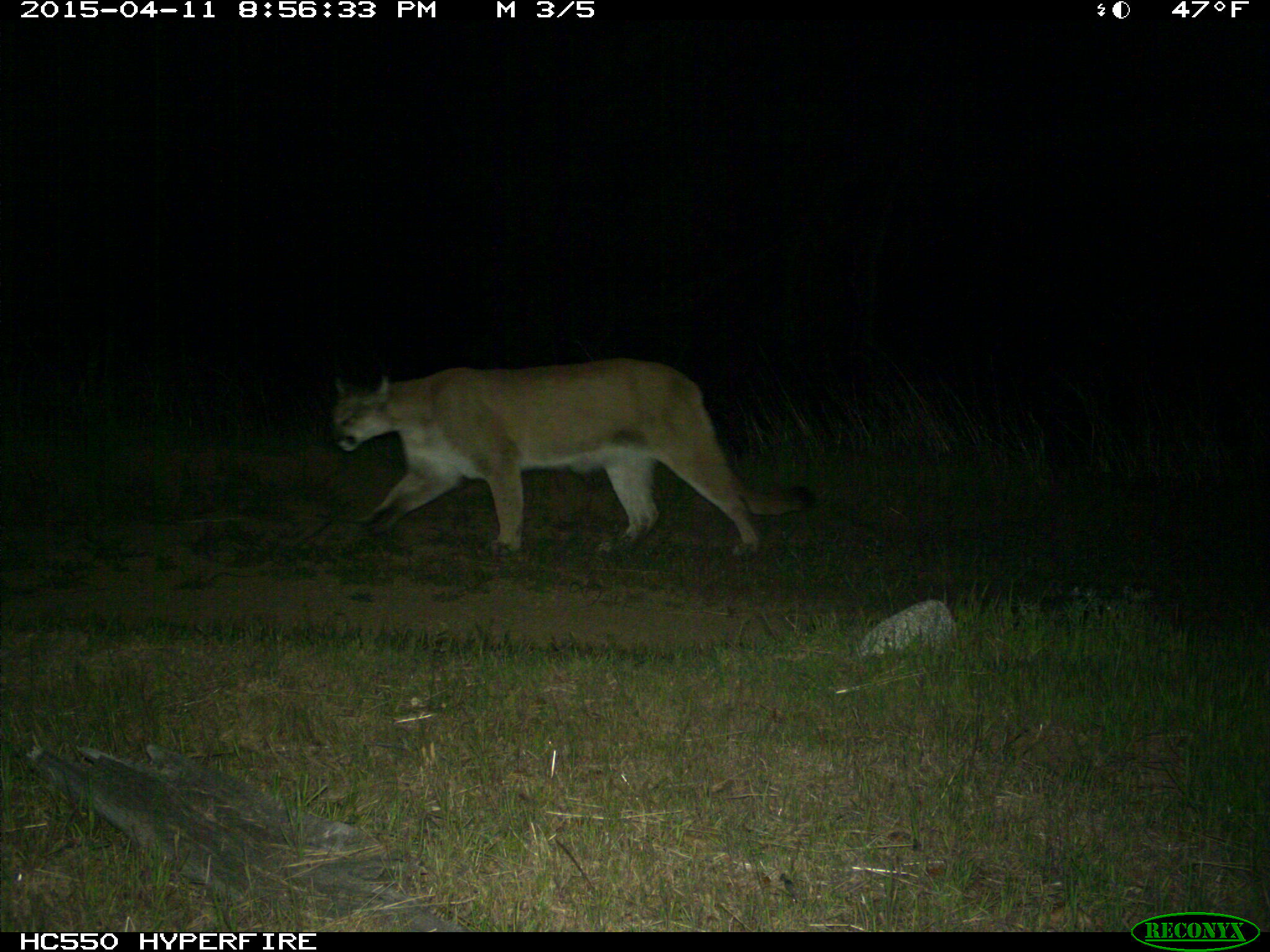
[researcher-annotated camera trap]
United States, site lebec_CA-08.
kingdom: Animalia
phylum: Chordata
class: Mammalia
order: Carnivora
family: Felidae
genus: Puma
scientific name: Puma concolor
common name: mountain lion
Puma concolor (mountain lion).